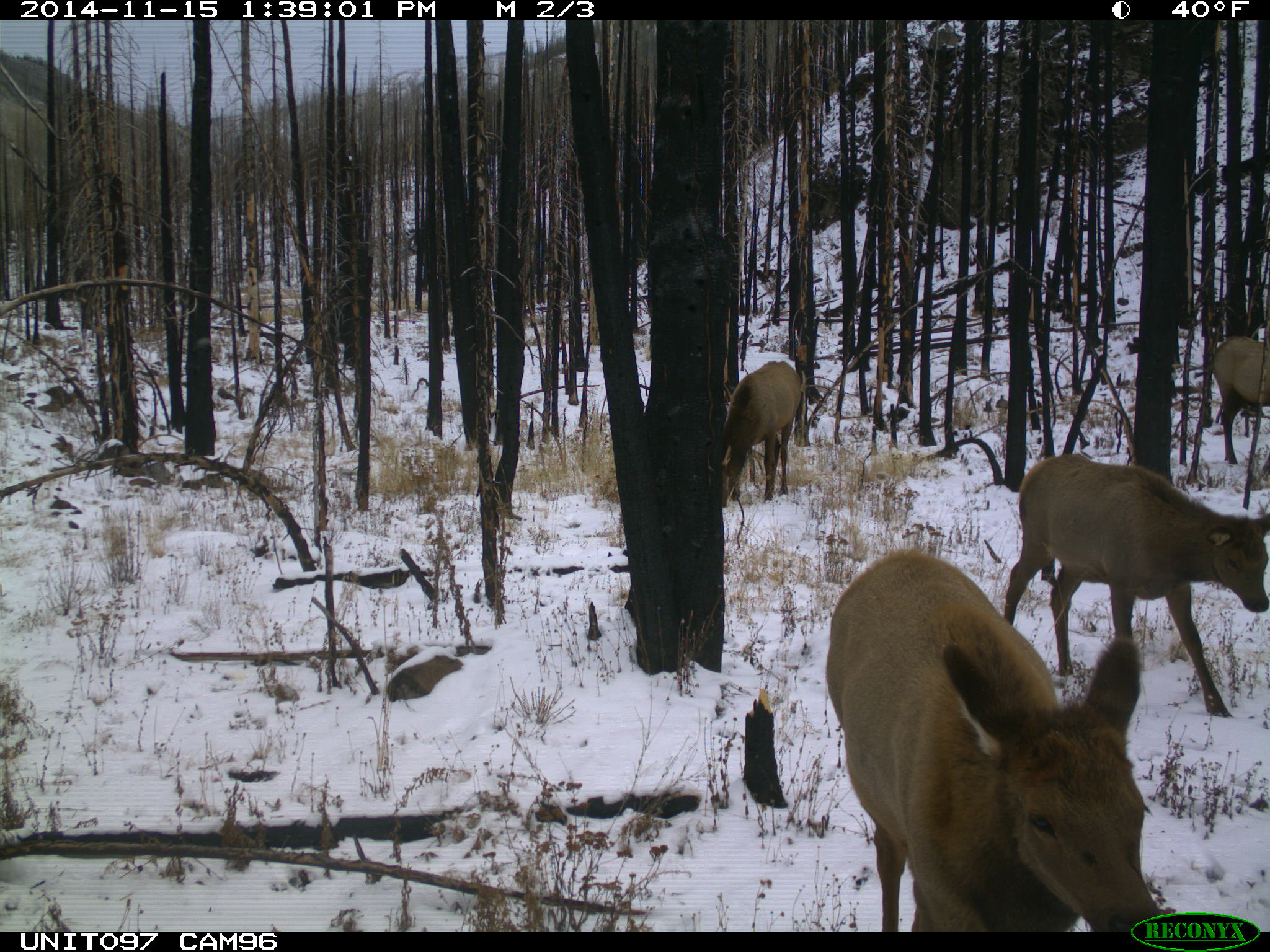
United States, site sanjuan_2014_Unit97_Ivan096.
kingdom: Animalia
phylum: Chordata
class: Mammalia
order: Artiodactyla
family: Cervidae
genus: Cervus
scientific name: Cervus elaphus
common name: red deer